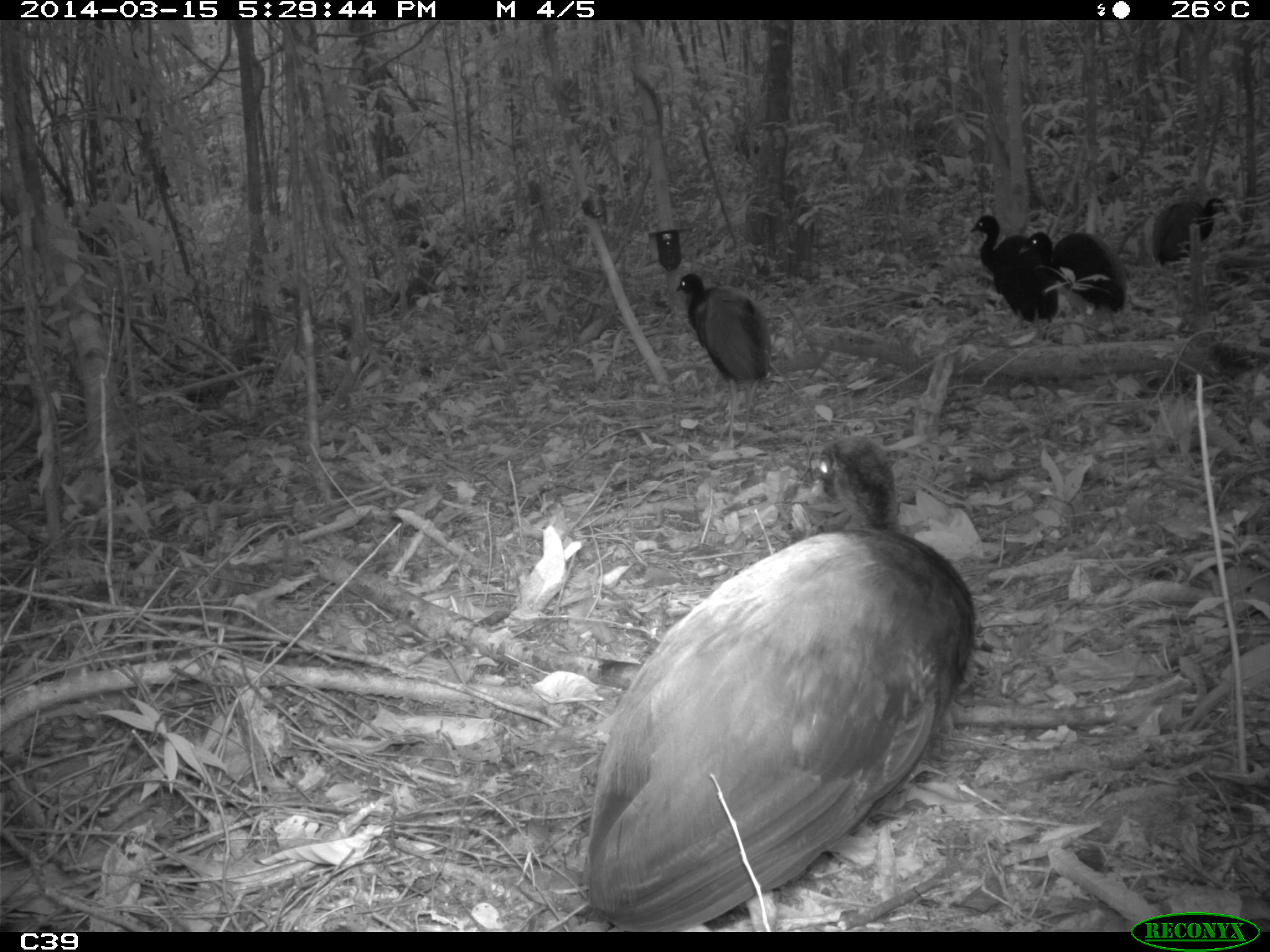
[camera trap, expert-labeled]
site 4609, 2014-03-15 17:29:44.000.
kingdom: Animalia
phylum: Chordata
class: Aves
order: Gruiformes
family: Psophiidae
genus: Psophia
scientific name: Psophia crepitans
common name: gray-winged trumpeter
Psophia crepitans (gray-winged trumpeter), count 8, age adult.